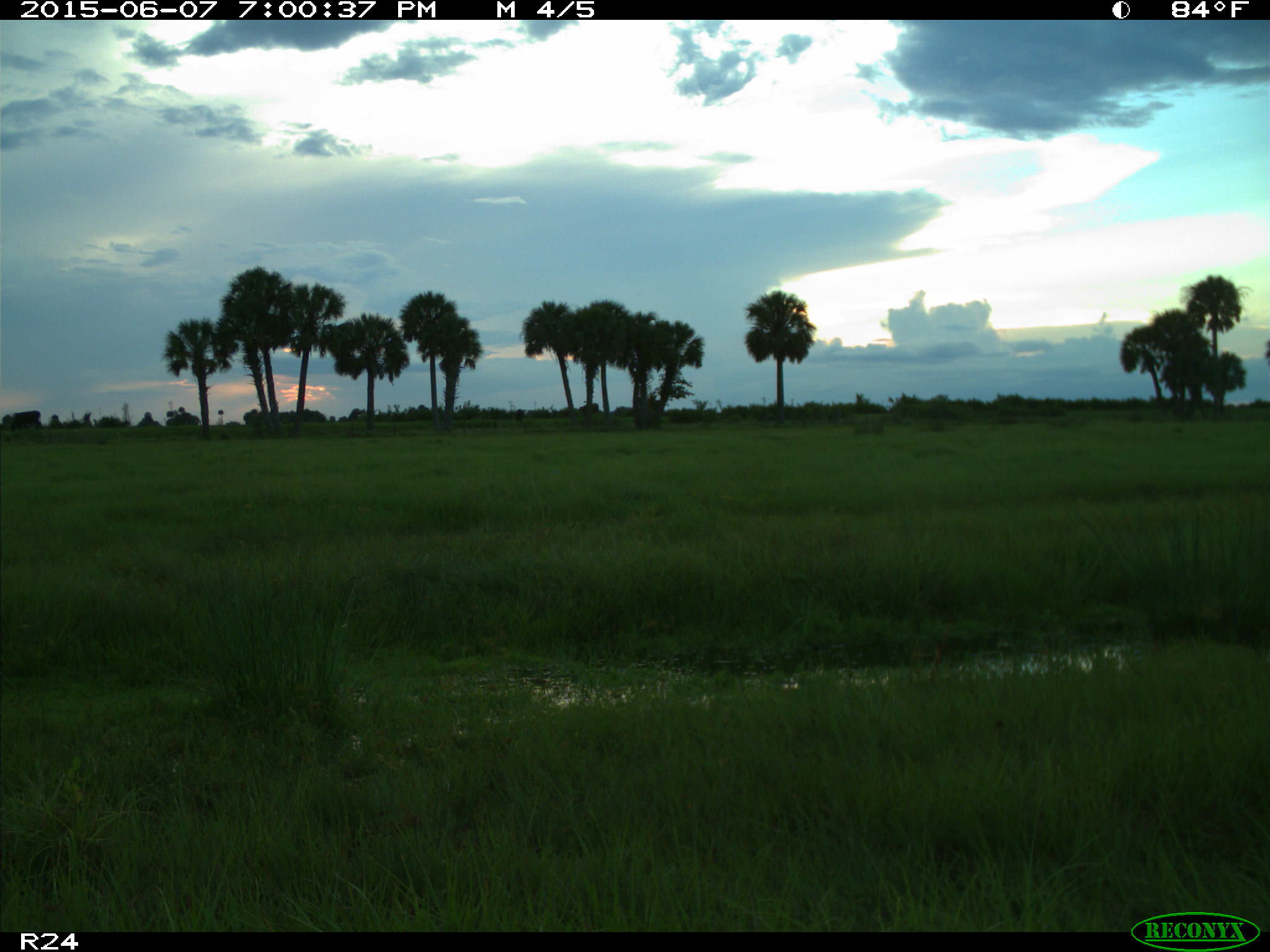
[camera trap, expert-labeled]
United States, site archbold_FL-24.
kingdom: Animalia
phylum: Chordata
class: Mammalia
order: Artiodactyla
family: Bovidae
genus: Bos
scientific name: Bos taurus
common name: domestic cow